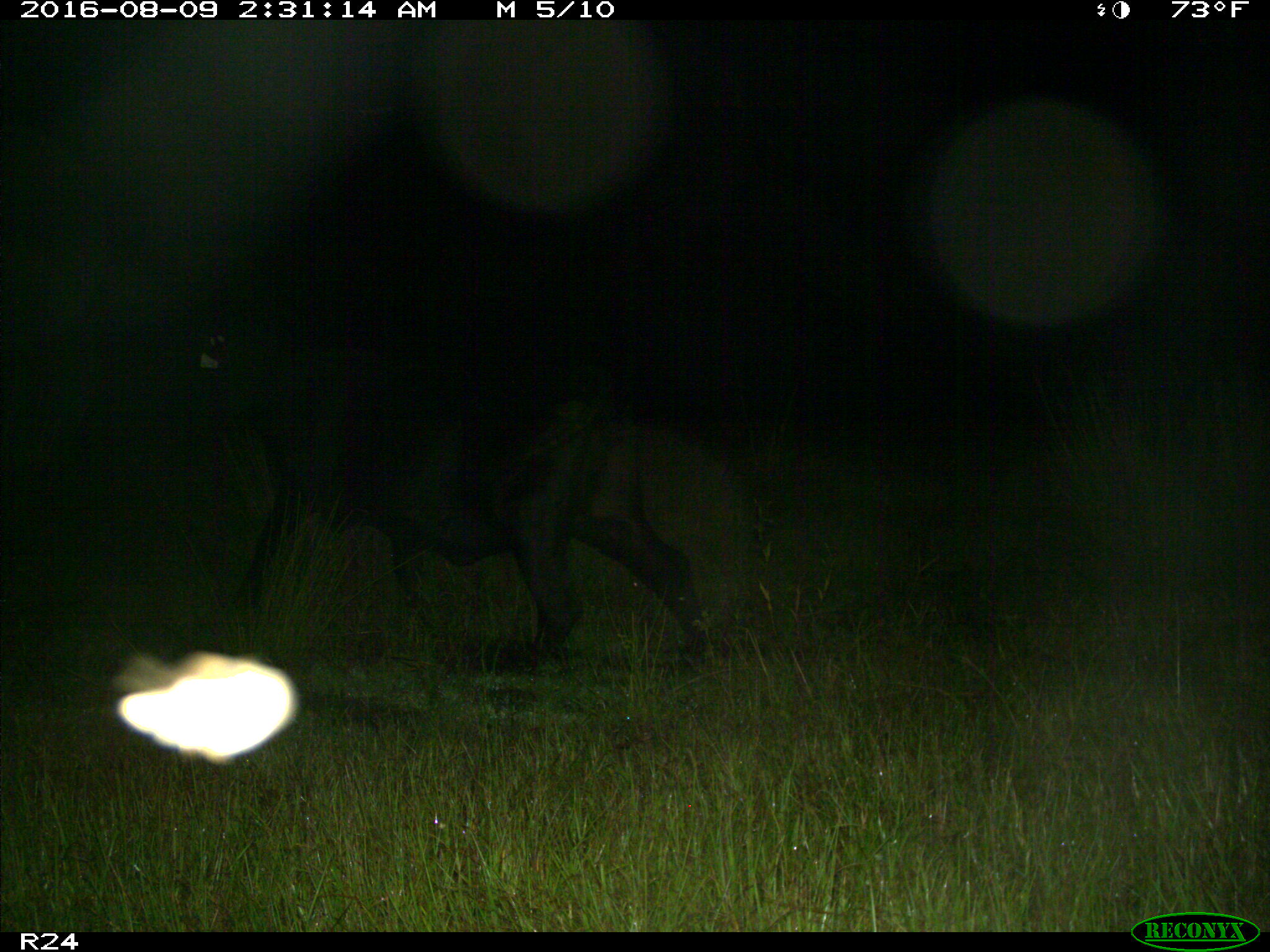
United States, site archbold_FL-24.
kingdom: Animalia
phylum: Chordata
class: Mammalia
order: Artiodactyla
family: Bovidae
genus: Bos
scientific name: Bos taurus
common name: domestic cow